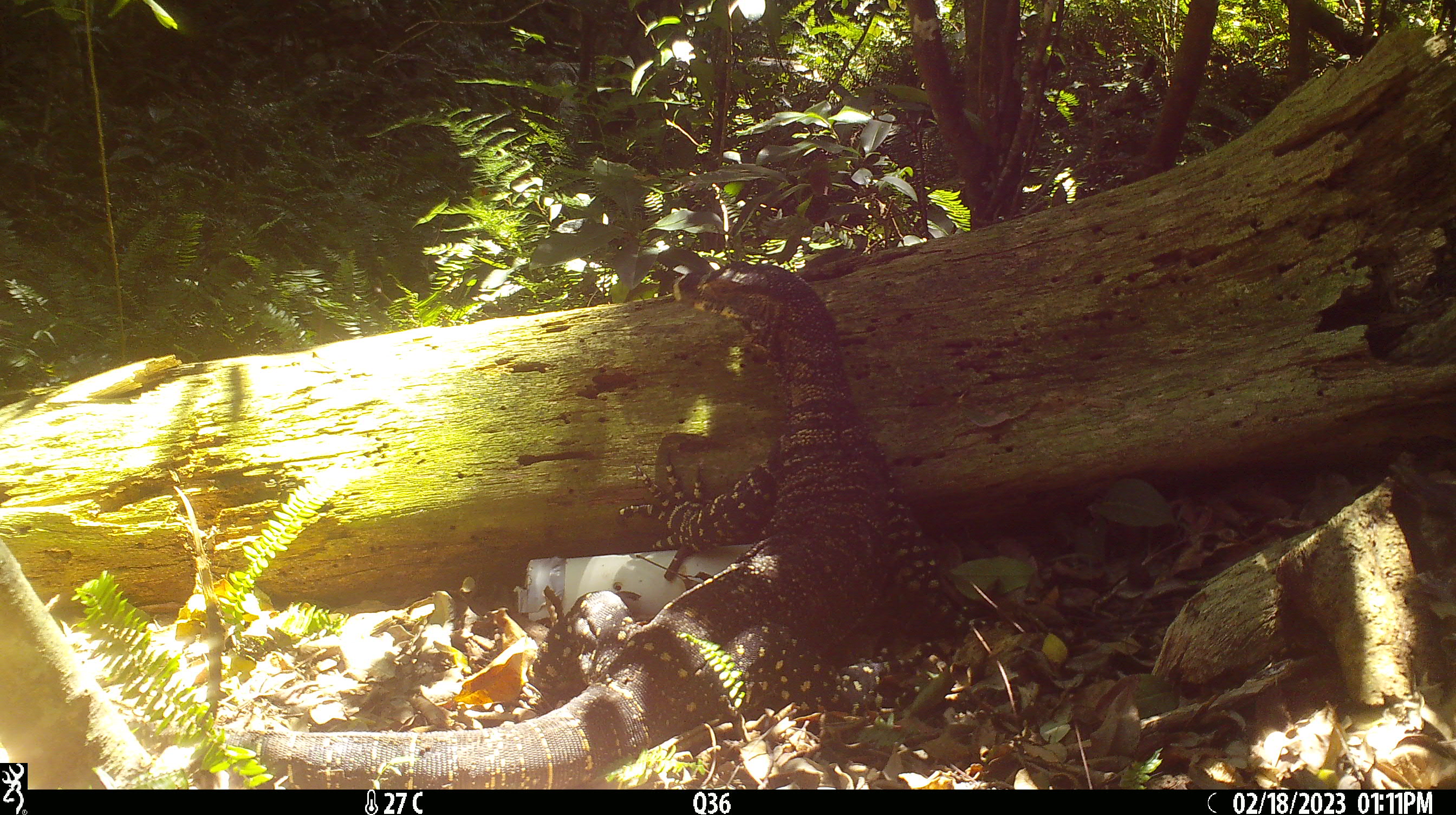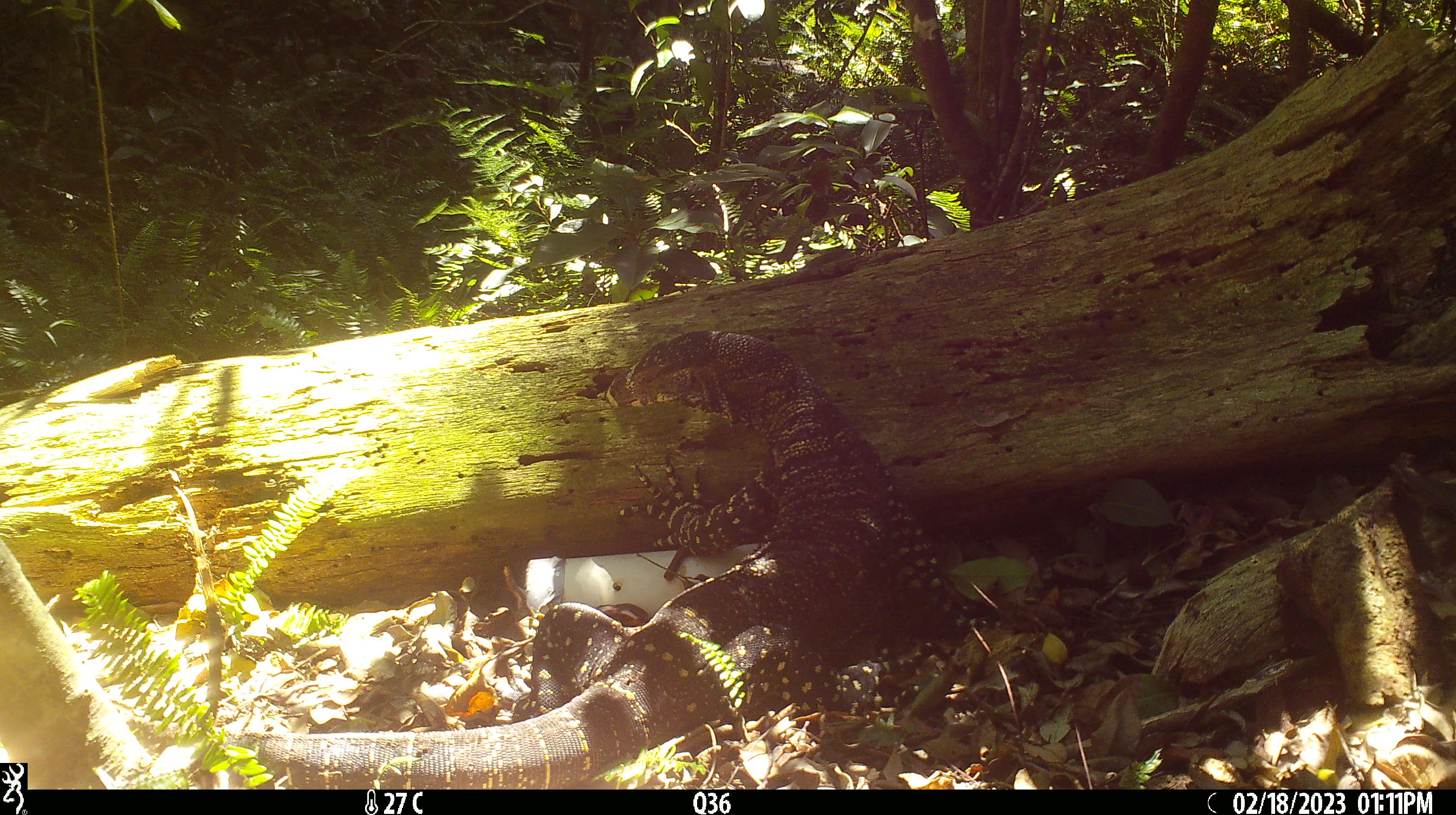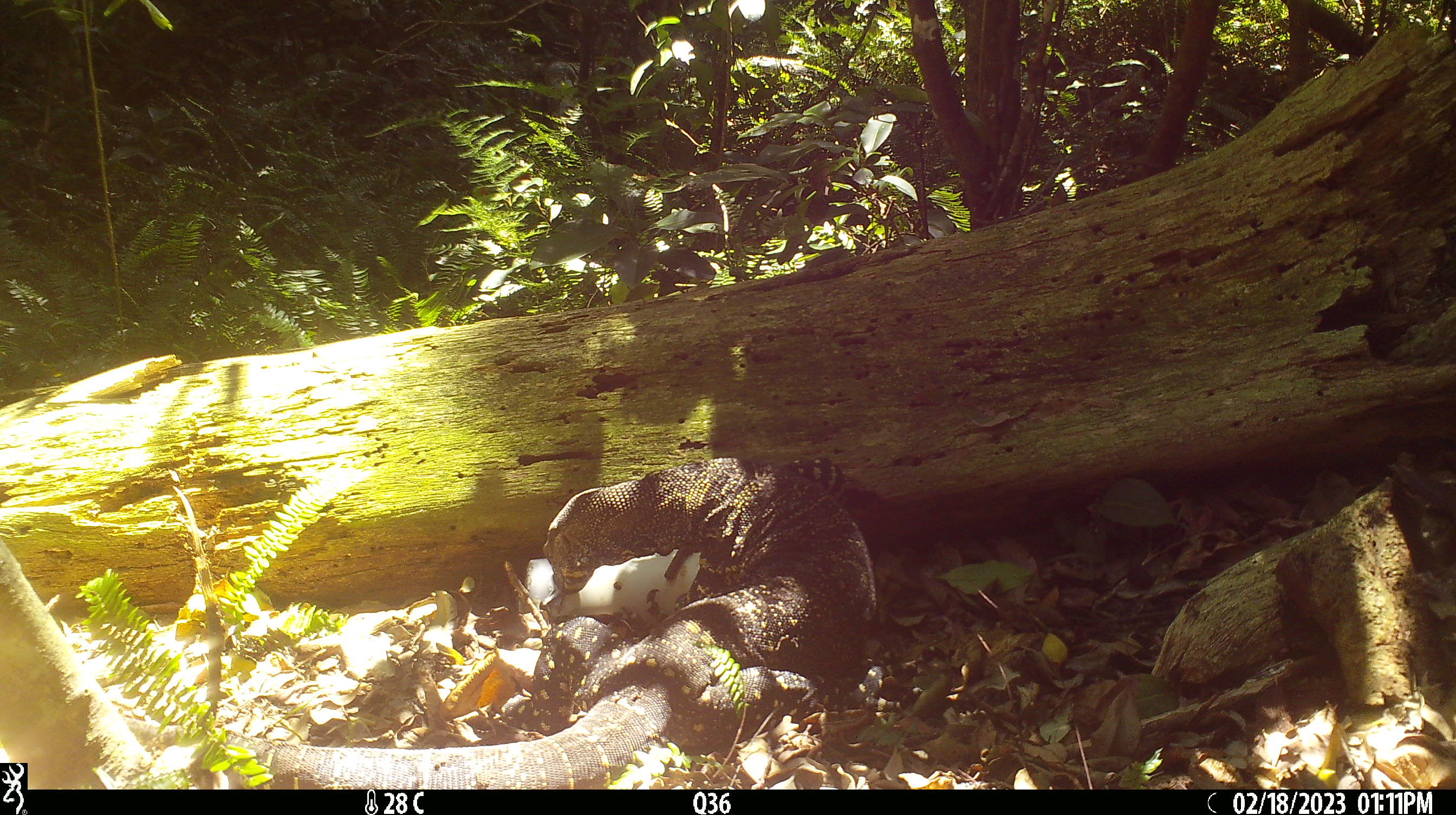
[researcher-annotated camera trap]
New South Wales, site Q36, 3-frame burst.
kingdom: Animalia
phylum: Chordata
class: Reptilia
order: Squamata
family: Varanidae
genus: Varanus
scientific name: Varanus varius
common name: lace monitor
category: goanna